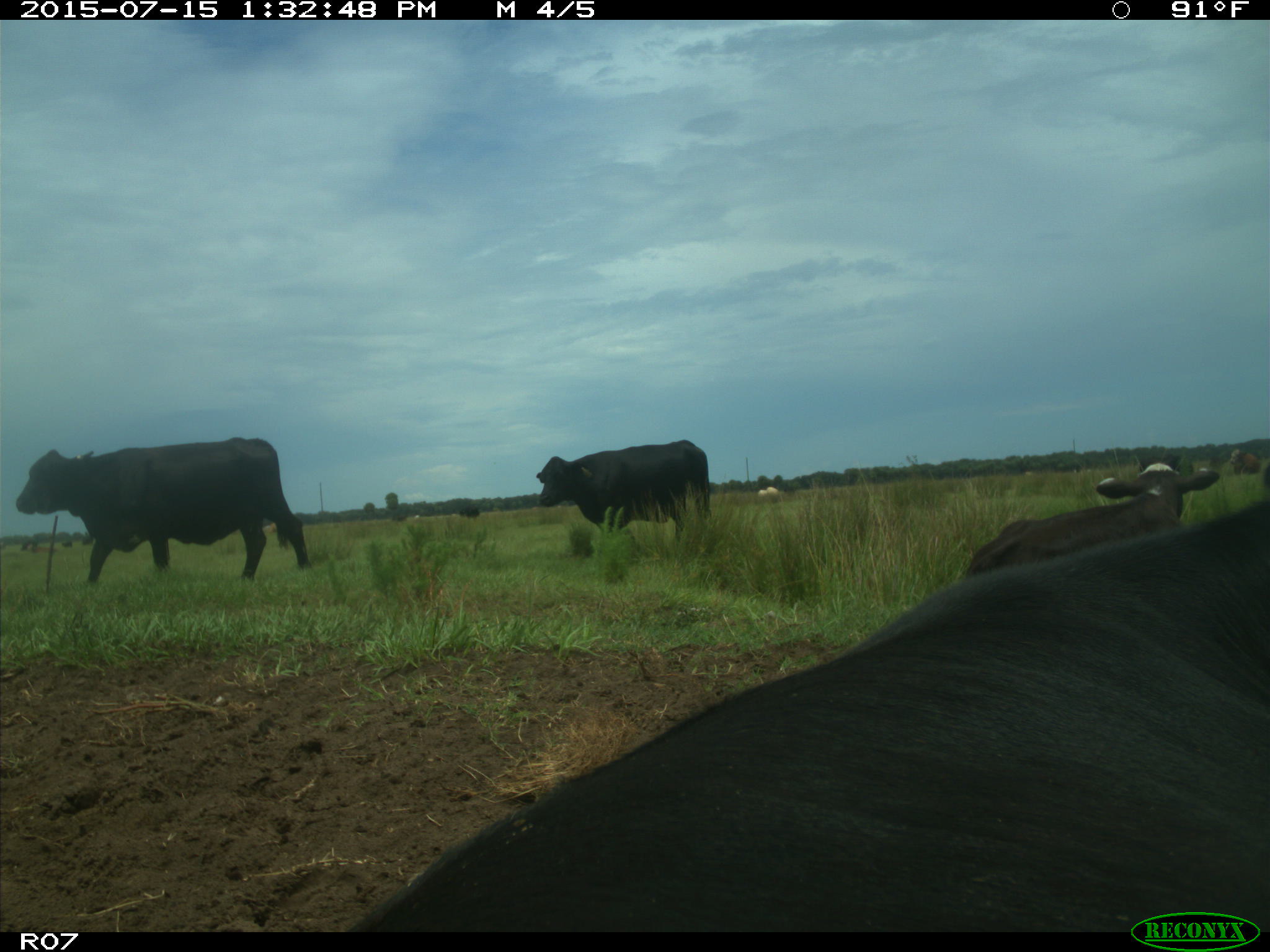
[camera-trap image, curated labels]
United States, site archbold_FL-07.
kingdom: Animalia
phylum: Chordata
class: Mammalia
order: Artiodactyla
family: Bovidae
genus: Bos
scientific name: Bos taurus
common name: domestic cow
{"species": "Bos taurus (domestic cow)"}